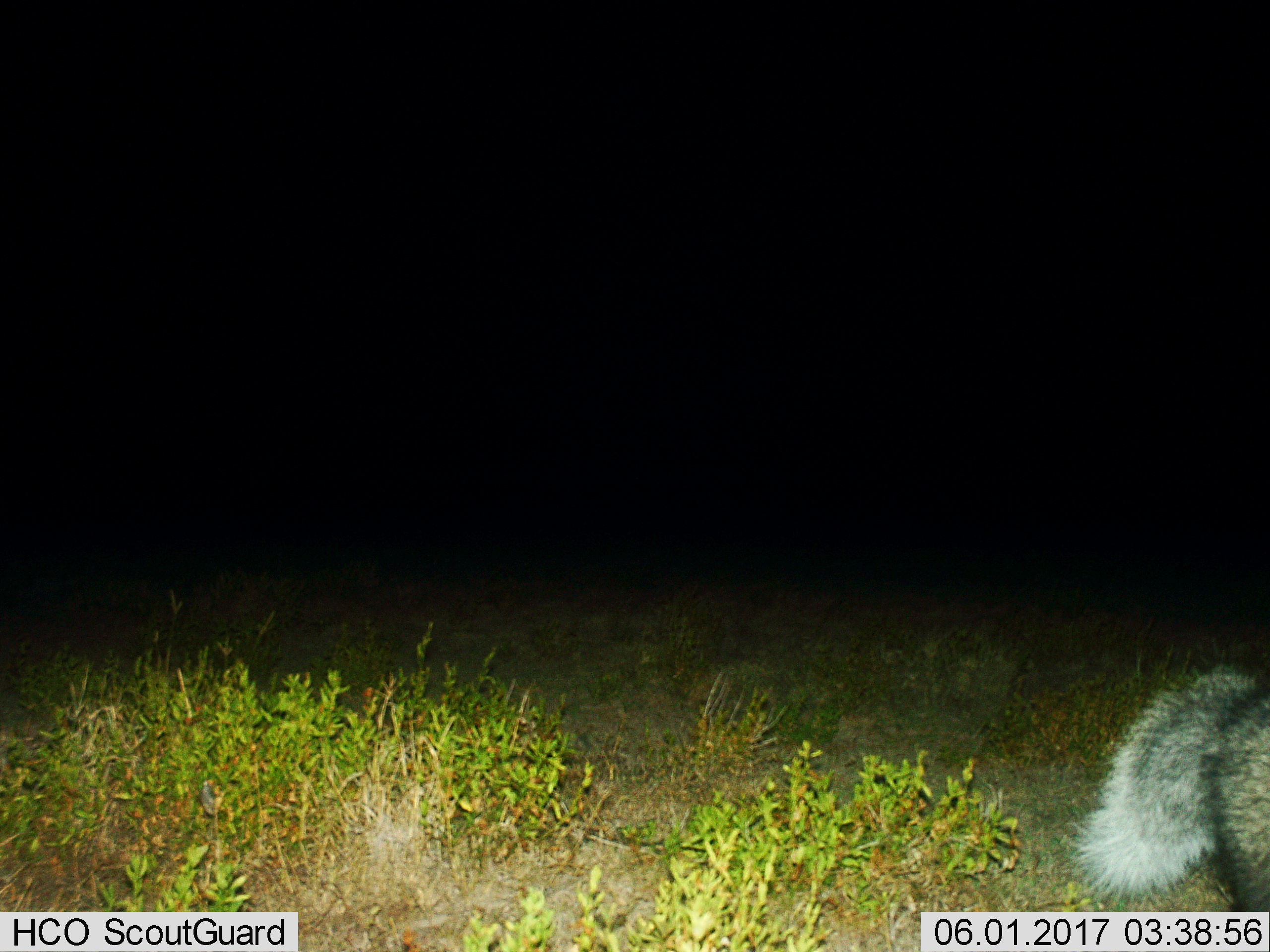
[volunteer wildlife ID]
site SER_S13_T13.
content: unidentified animal